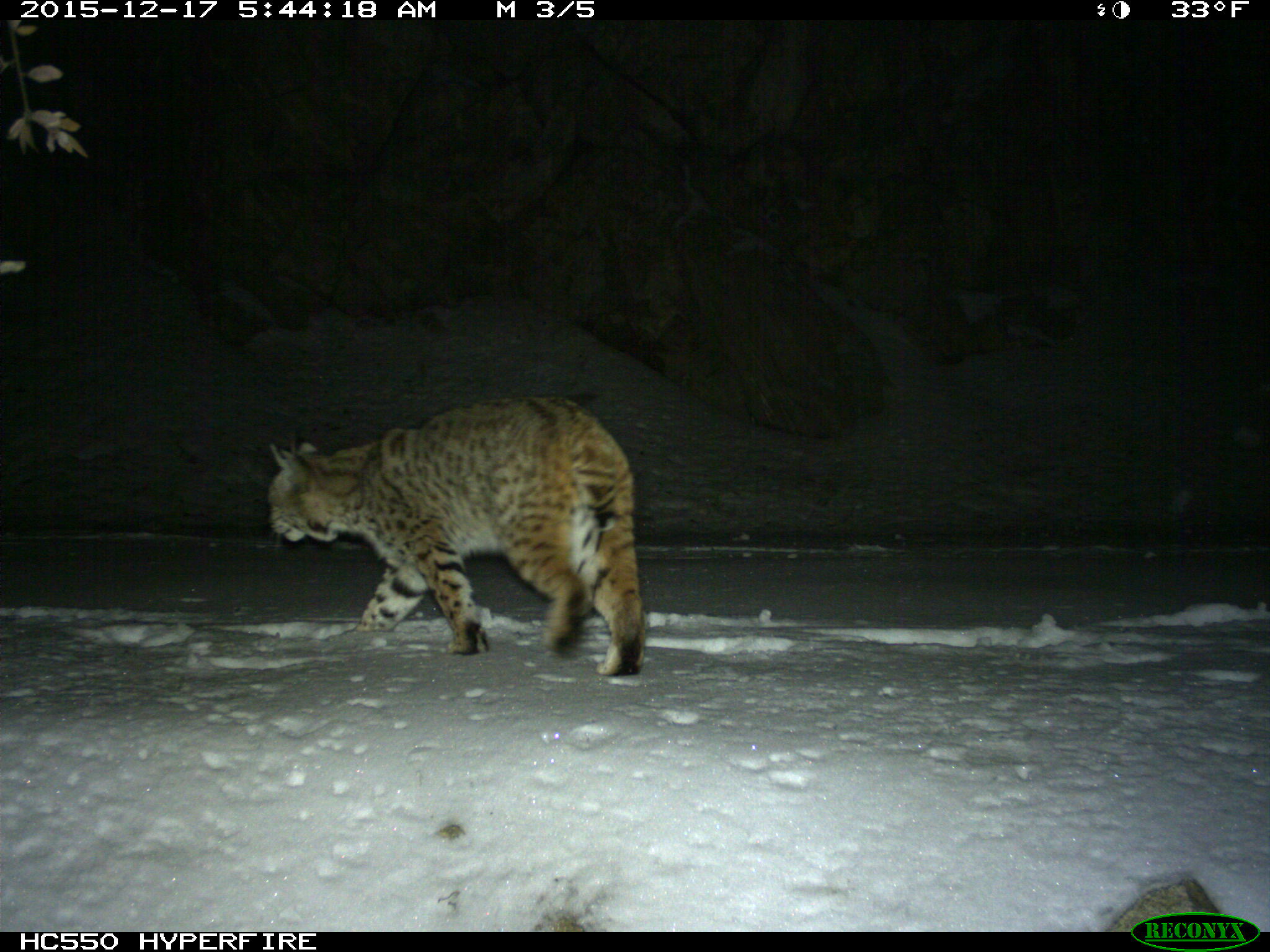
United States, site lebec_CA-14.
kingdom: Animalia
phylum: Chordata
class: Mammalia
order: Carnivora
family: Felidae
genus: Lynx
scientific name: Lynx rufus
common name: bobcat